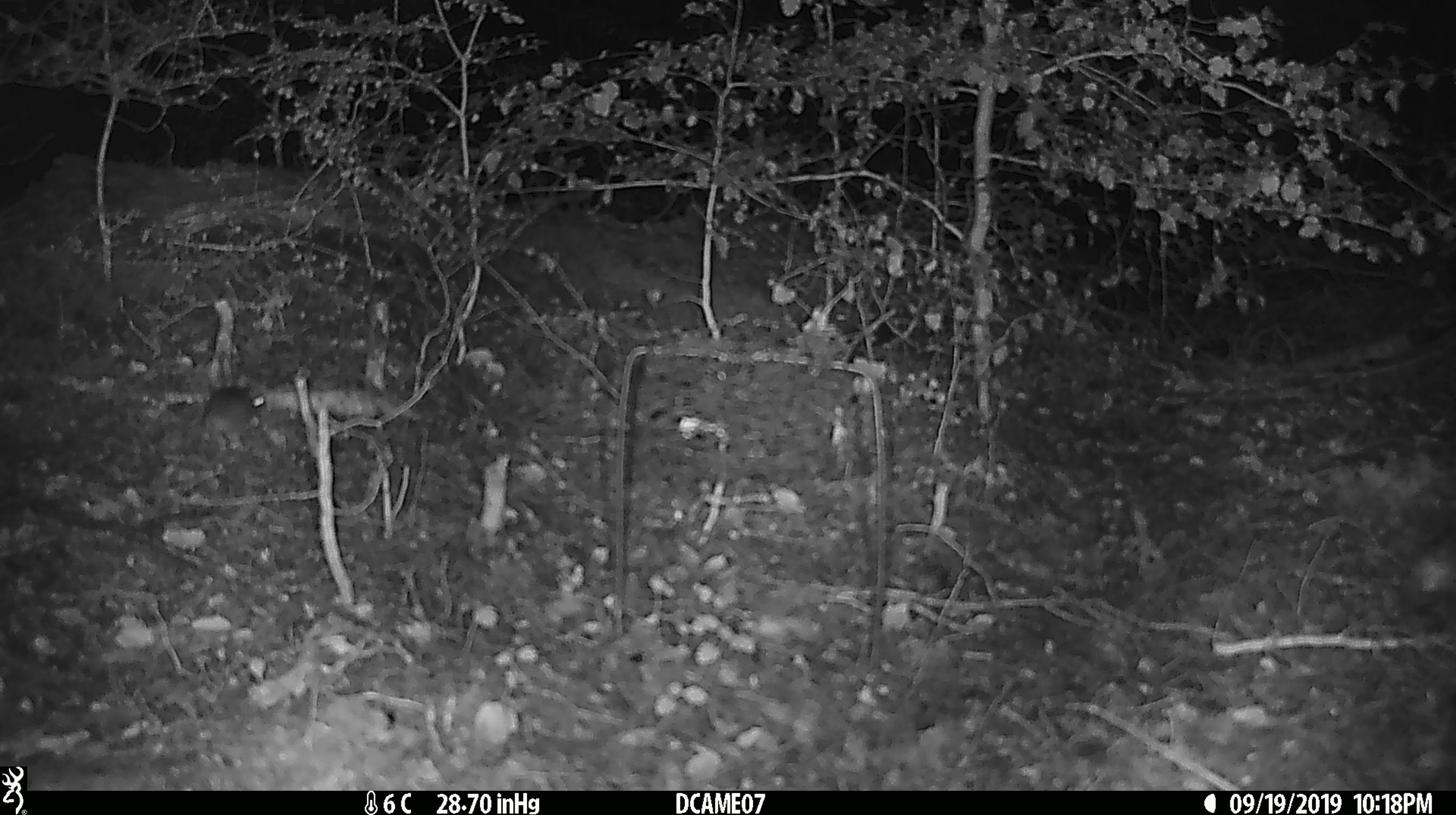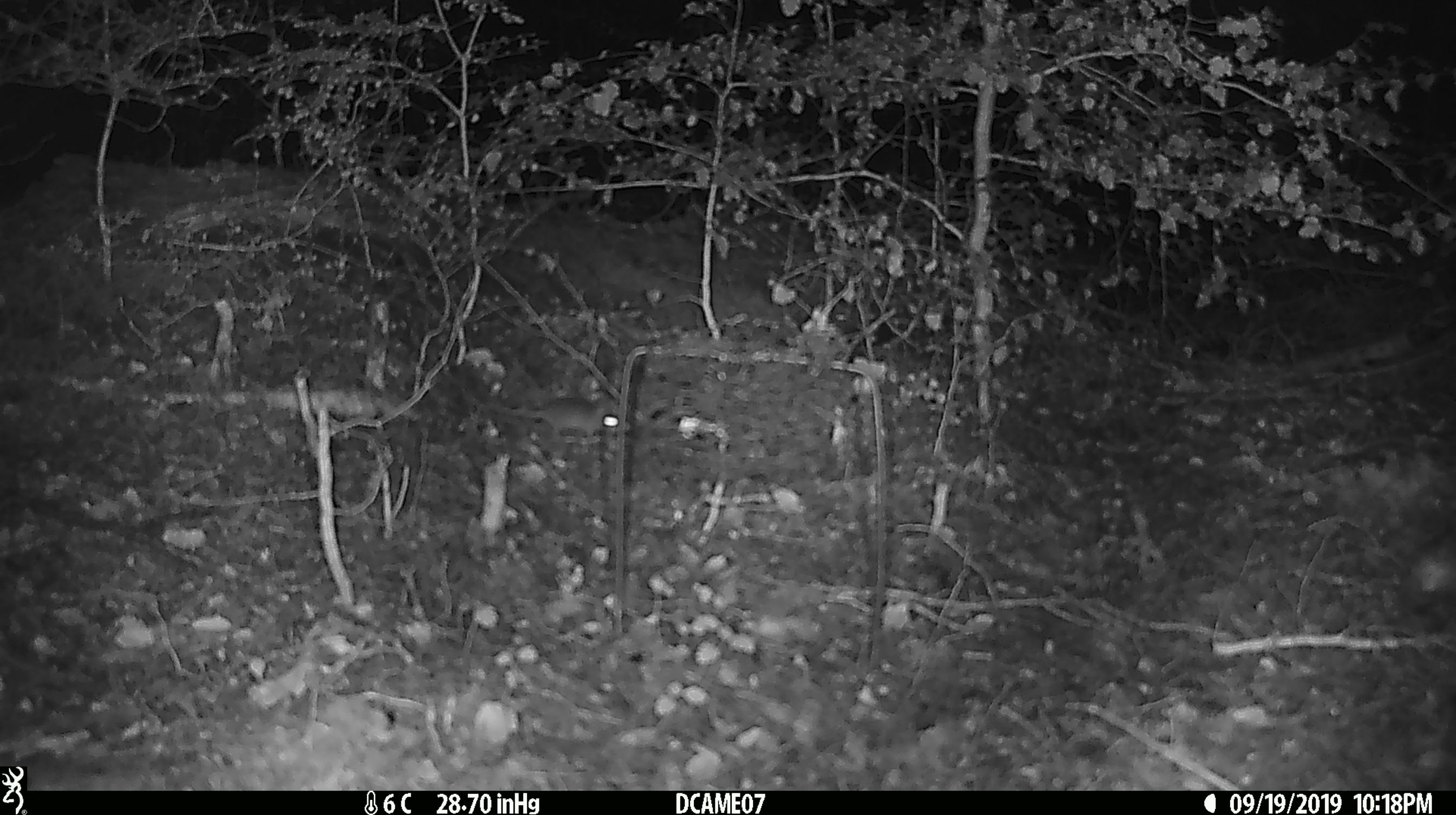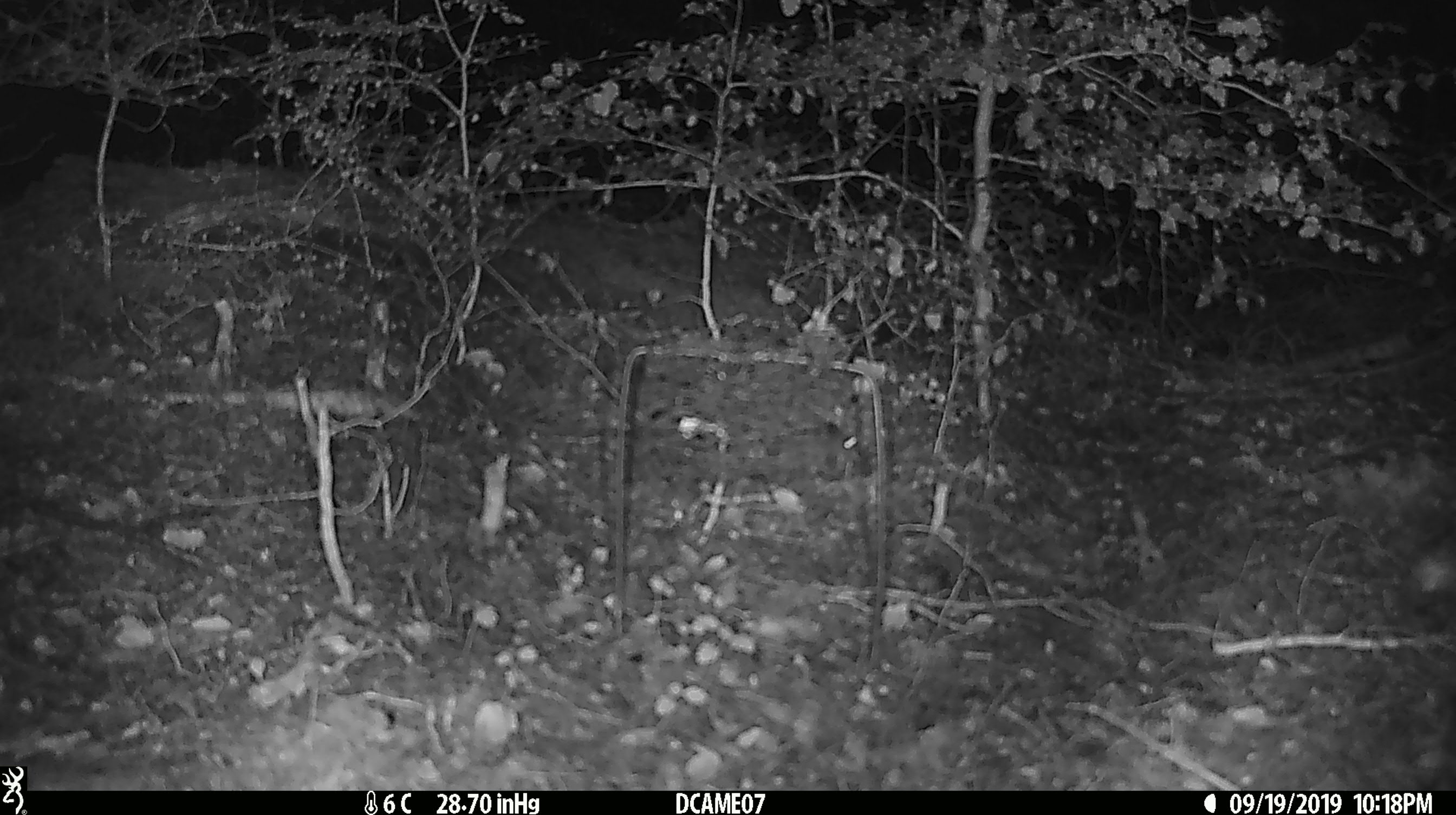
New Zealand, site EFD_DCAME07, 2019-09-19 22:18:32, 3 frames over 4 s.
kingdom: Animalia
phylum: Chordata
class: Mammalia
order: Rodentia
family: Muridae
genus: Mus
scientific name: Mus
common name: mouse